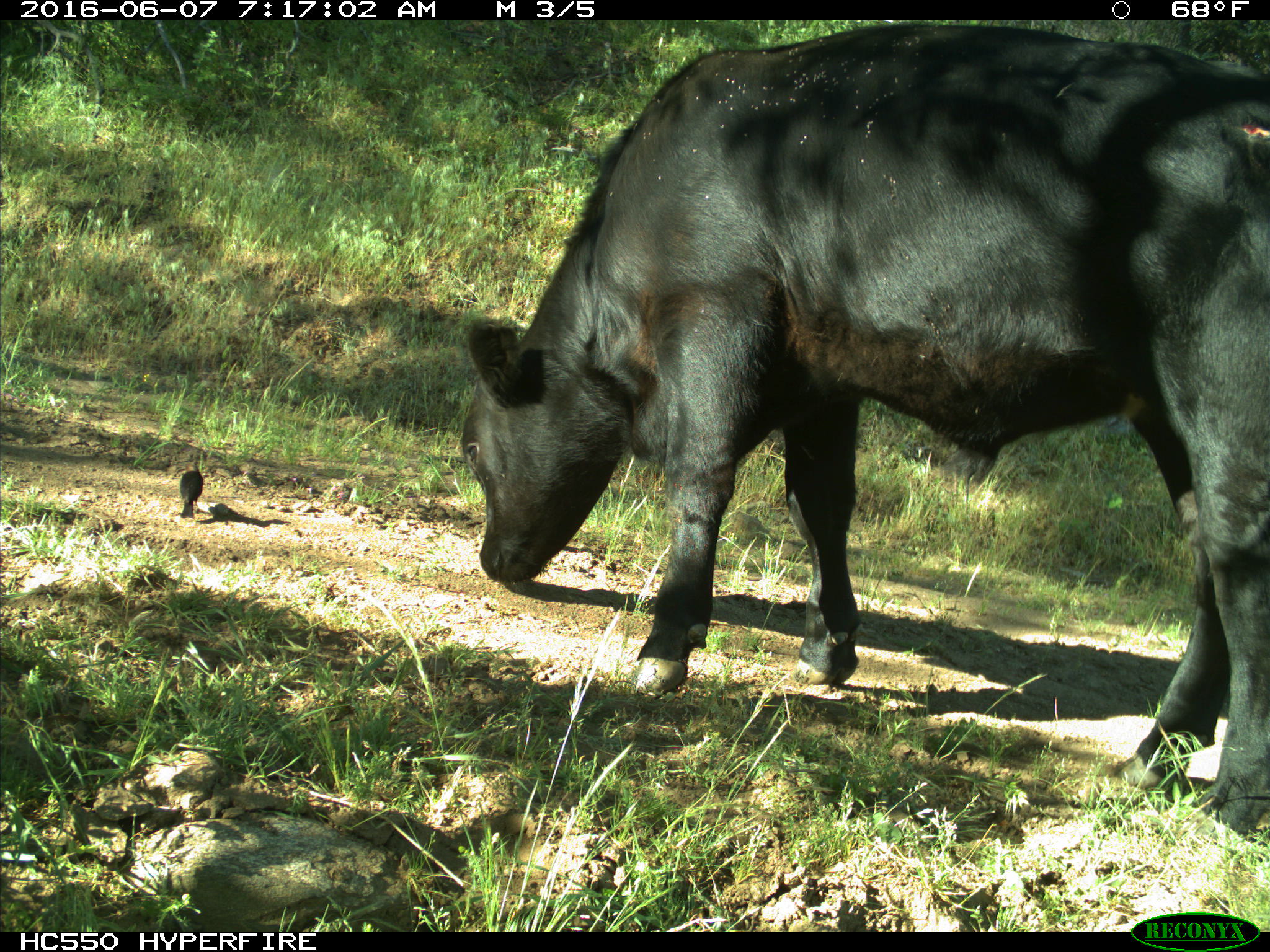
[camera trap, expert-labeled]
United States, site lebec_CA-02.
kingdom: Animalia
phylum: Chordata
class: Mammalia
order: Artiodactyla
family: Bovidae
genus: Bos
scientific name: Bos taurus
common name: domestic cow